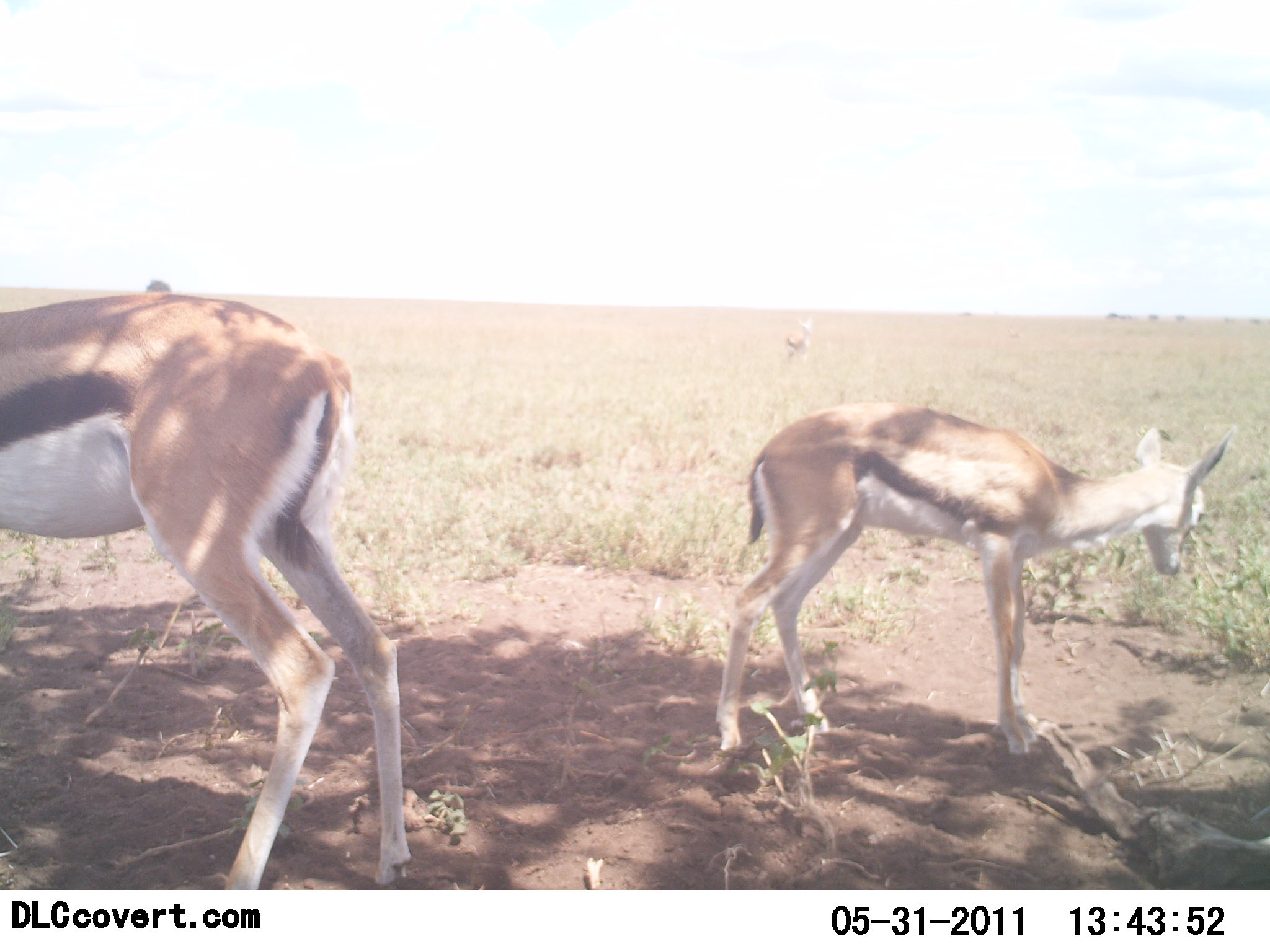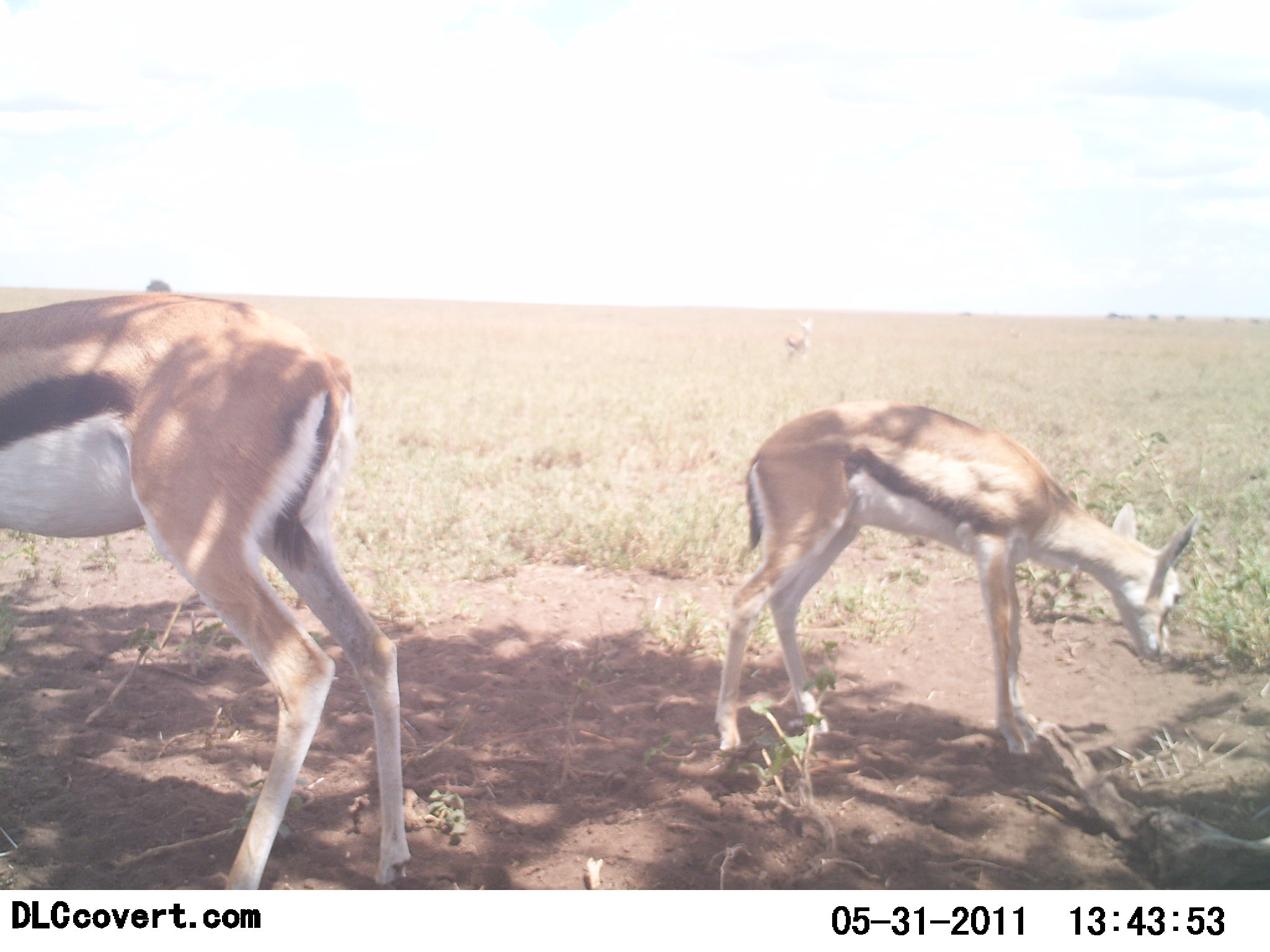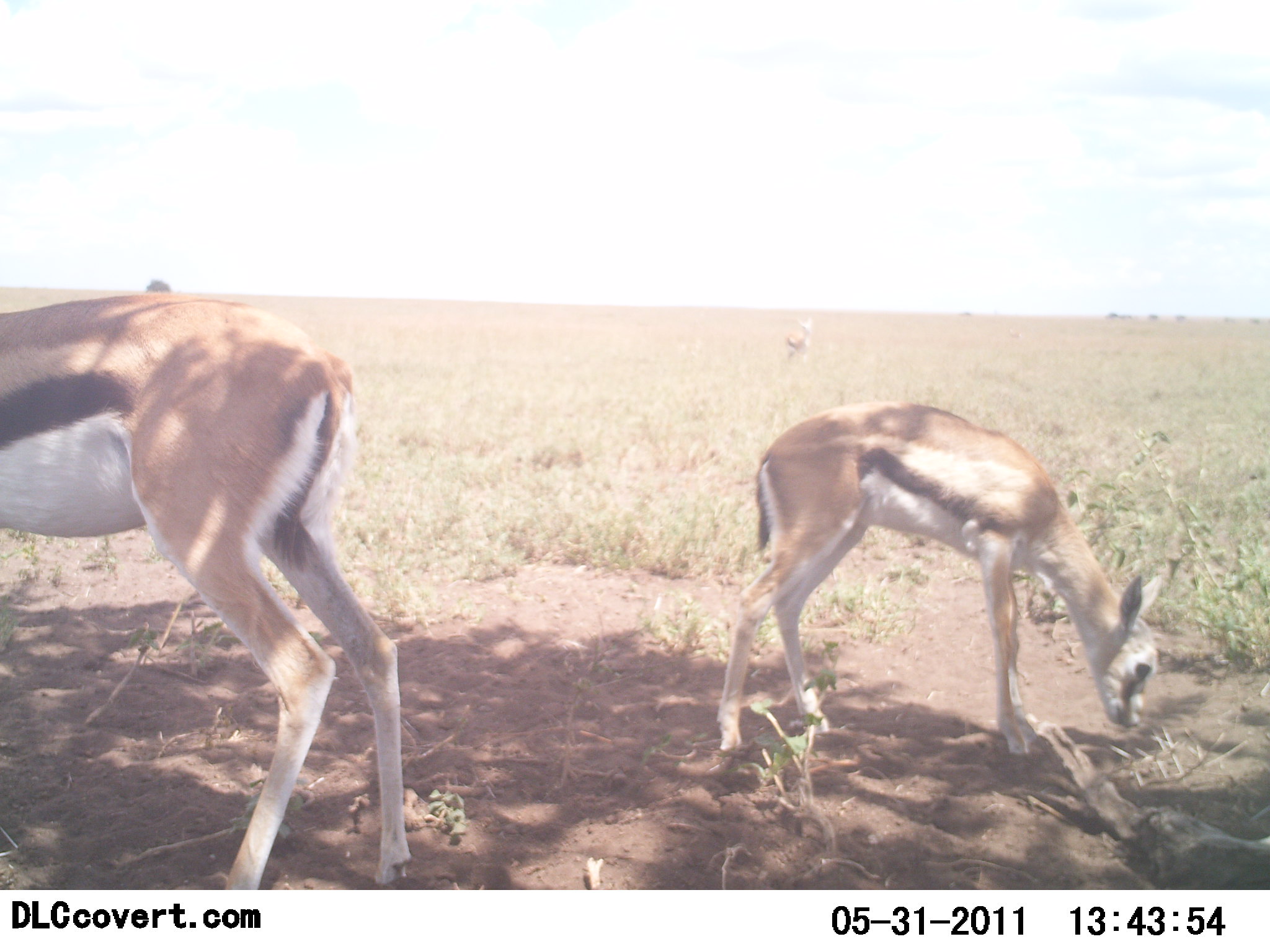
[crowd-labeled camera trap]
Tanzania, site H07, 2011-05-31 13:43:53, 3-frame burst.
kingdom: Animalia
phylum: Chordata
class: Mammalia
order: Artiodactyla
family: Bovidae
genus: Eudorcas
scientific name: Eudorcas thomsonii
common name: thomson's gazelle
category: gazellethomsons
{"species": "gazellethomsons (thomson's gazelle) (Eudorcas thomsonii)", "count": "2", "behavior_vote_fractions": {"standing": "36%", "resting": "0%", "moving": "0%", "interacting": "9%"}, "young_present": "55%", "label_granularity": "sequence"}